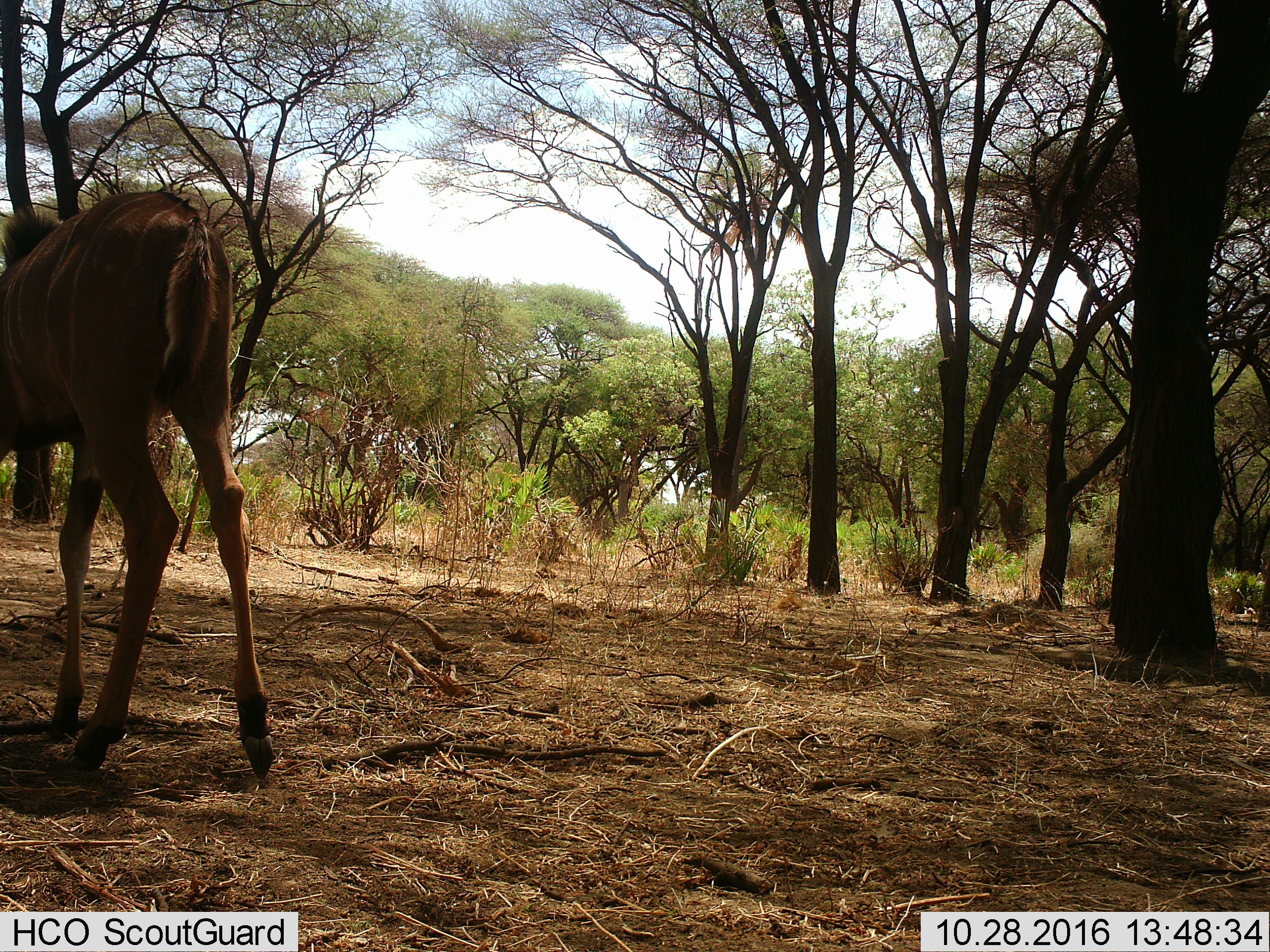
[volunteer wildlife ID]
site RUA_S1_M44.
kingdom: Animalia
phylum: Chordata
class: Mammalia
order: Artiodactyla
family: Bovidae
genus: Tragelaphus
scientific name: Tragelaphus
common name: kudu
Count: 1.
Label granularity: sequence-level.